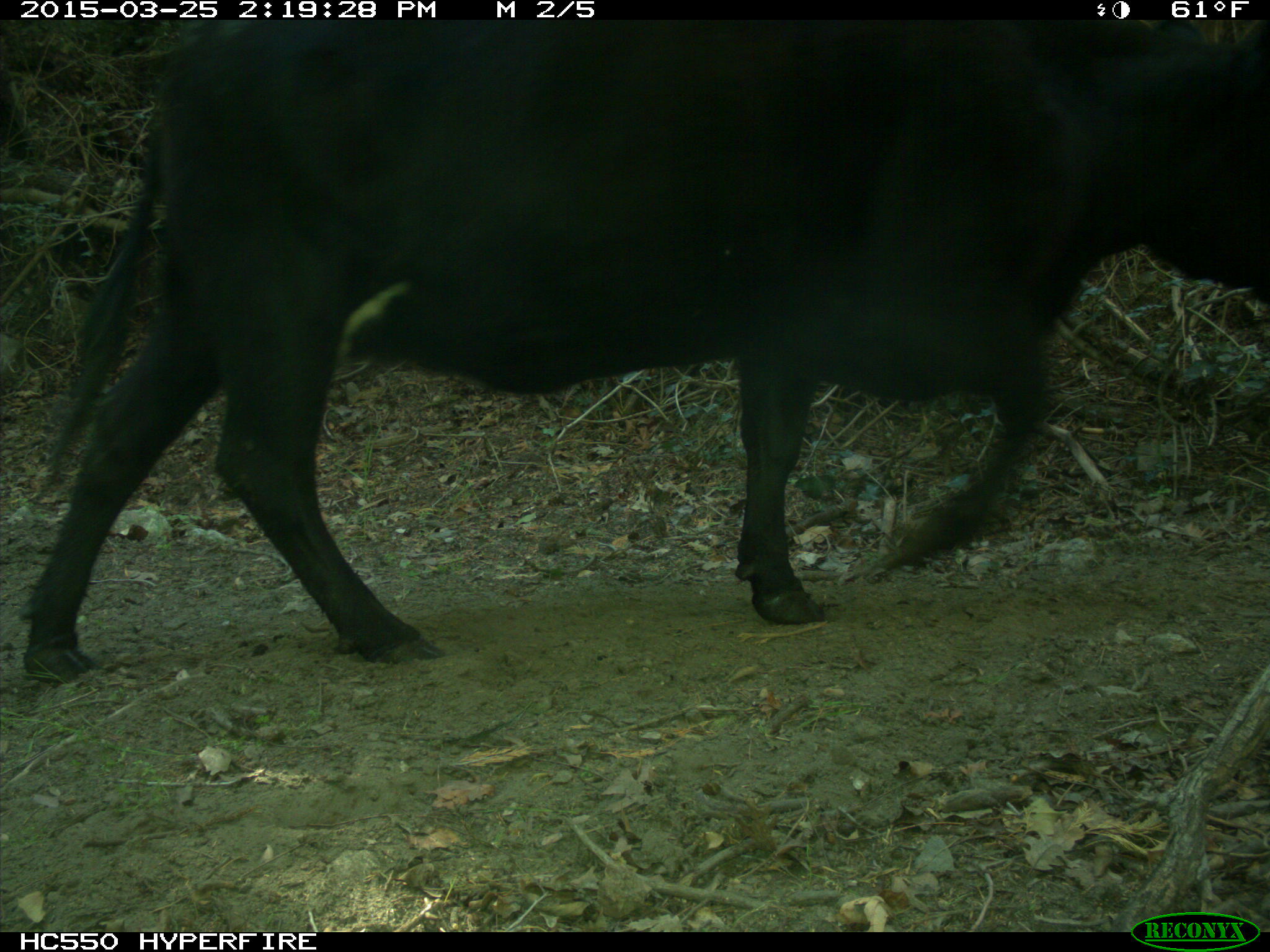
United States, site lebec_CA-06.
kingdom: Animalia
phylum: Chordata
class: Mammalia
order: Artiodactyla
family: Bovidae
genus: Bos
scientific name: Bos taurus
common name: domestic cow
Bos taurus (domestic cow).